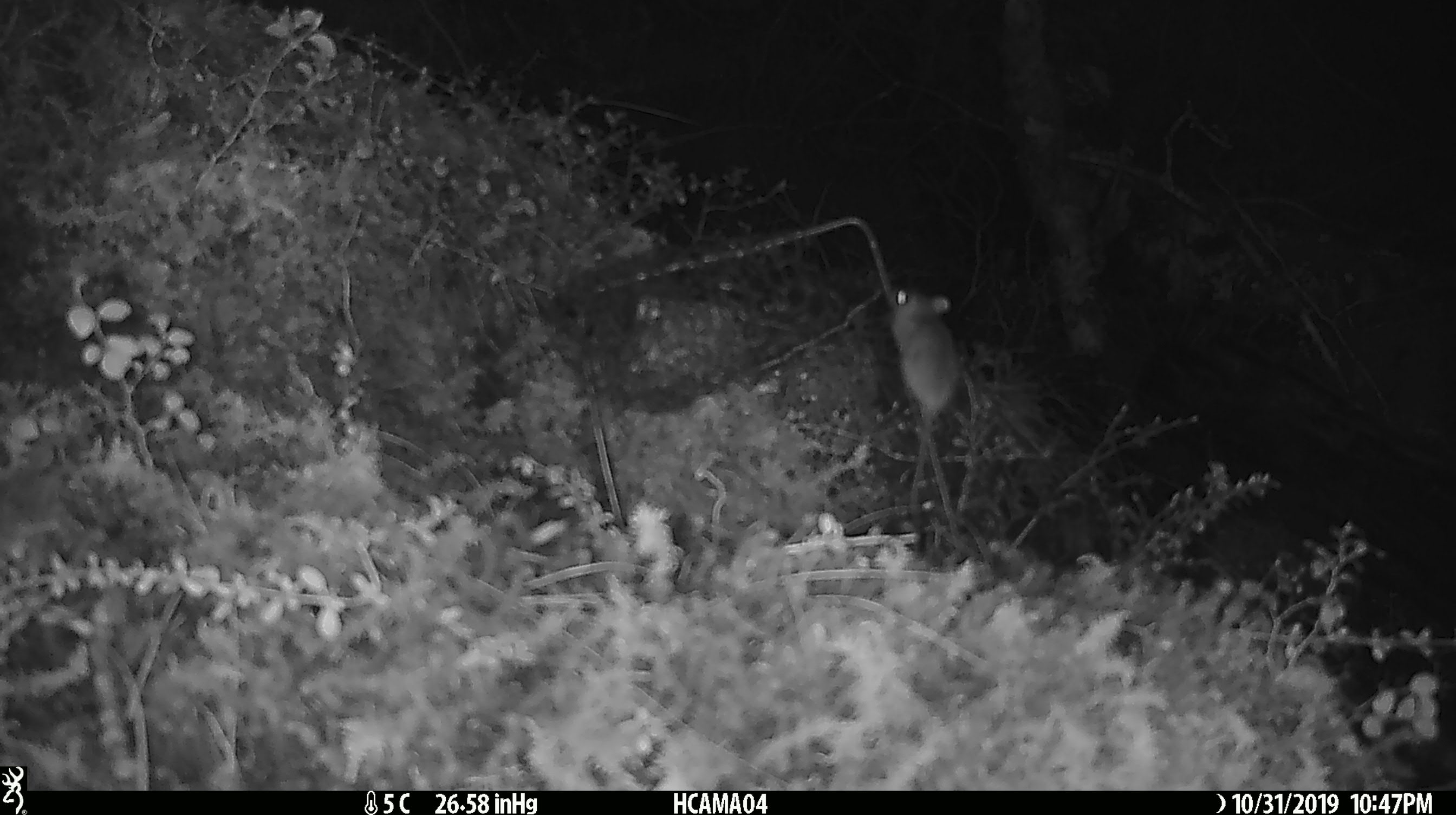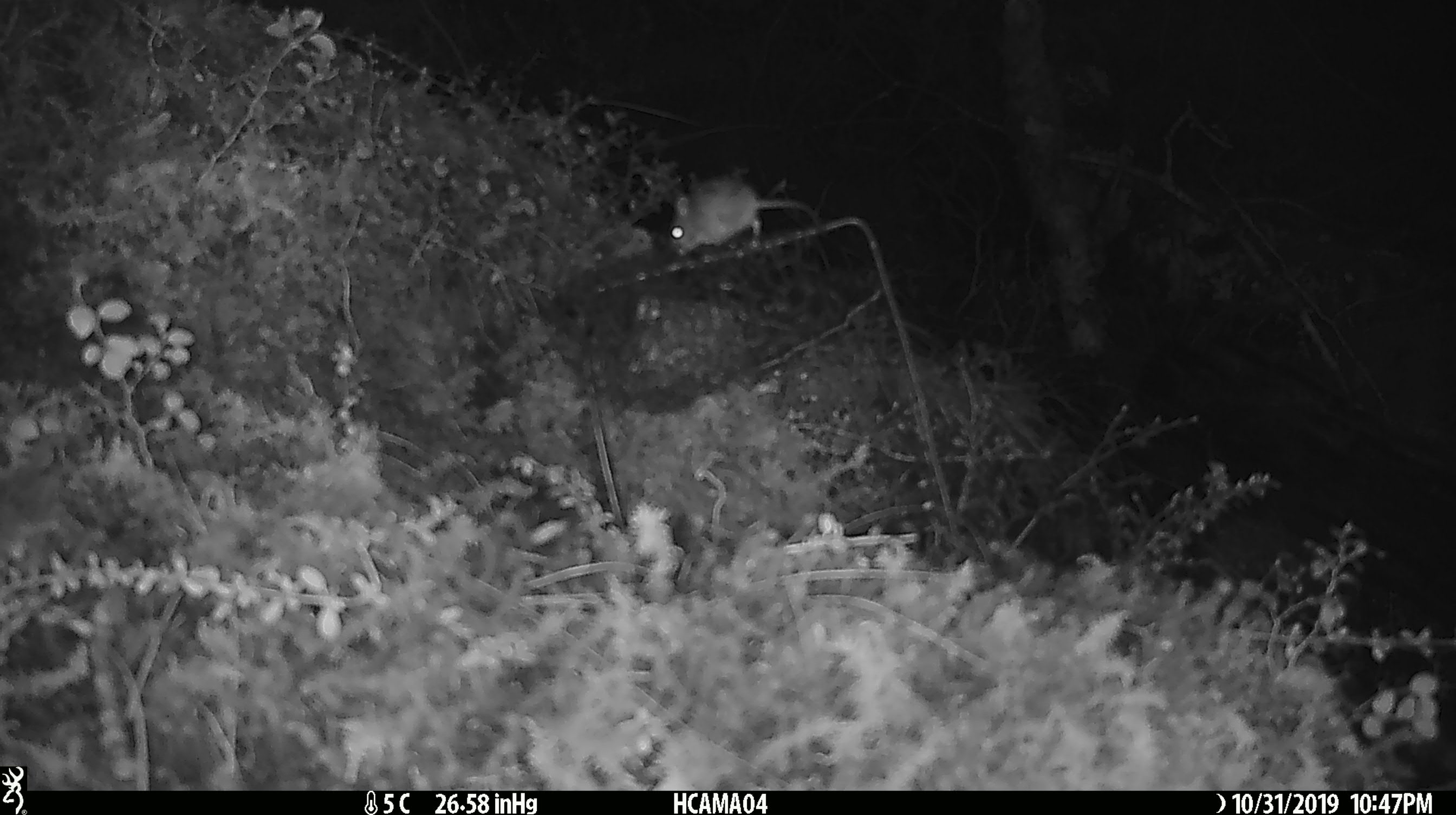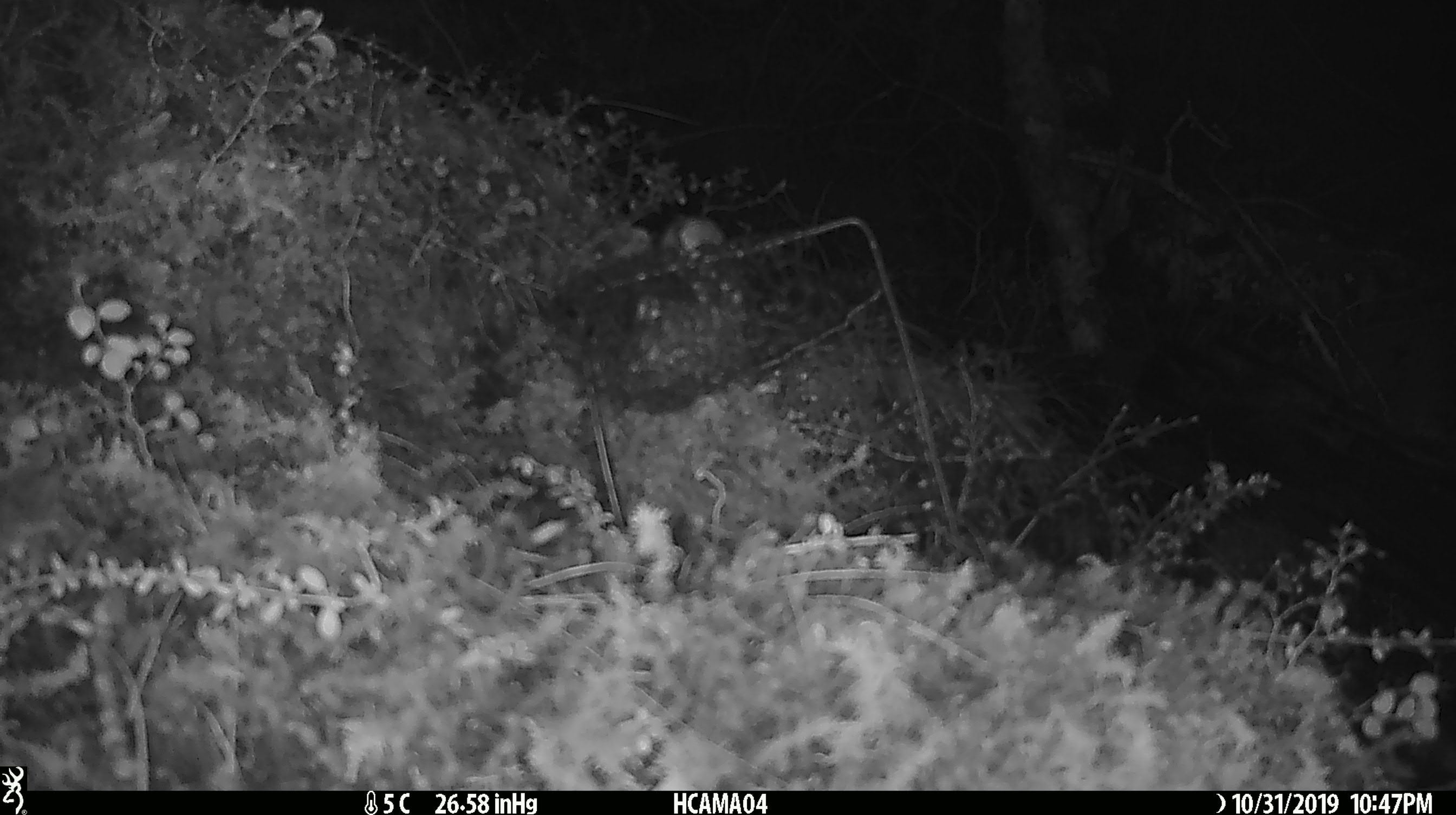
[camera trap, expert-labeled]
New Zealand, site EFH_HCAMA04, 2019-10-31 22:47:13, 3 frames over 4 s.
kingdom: Animalia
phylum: Chordata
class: Mammalia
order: Rodentia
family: Muridae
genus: Mus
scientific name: Mus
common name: mouse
Mouse (Mus).